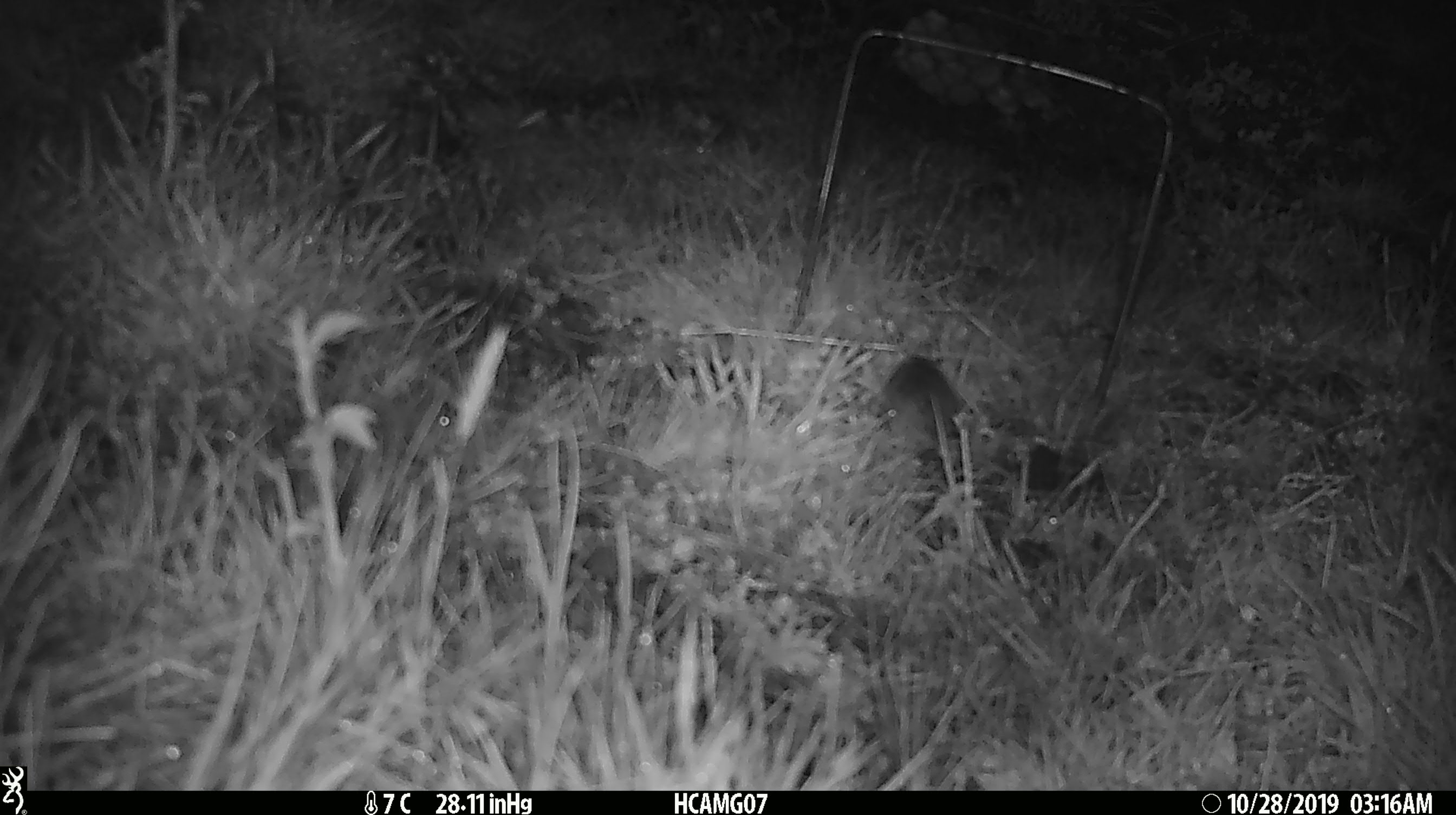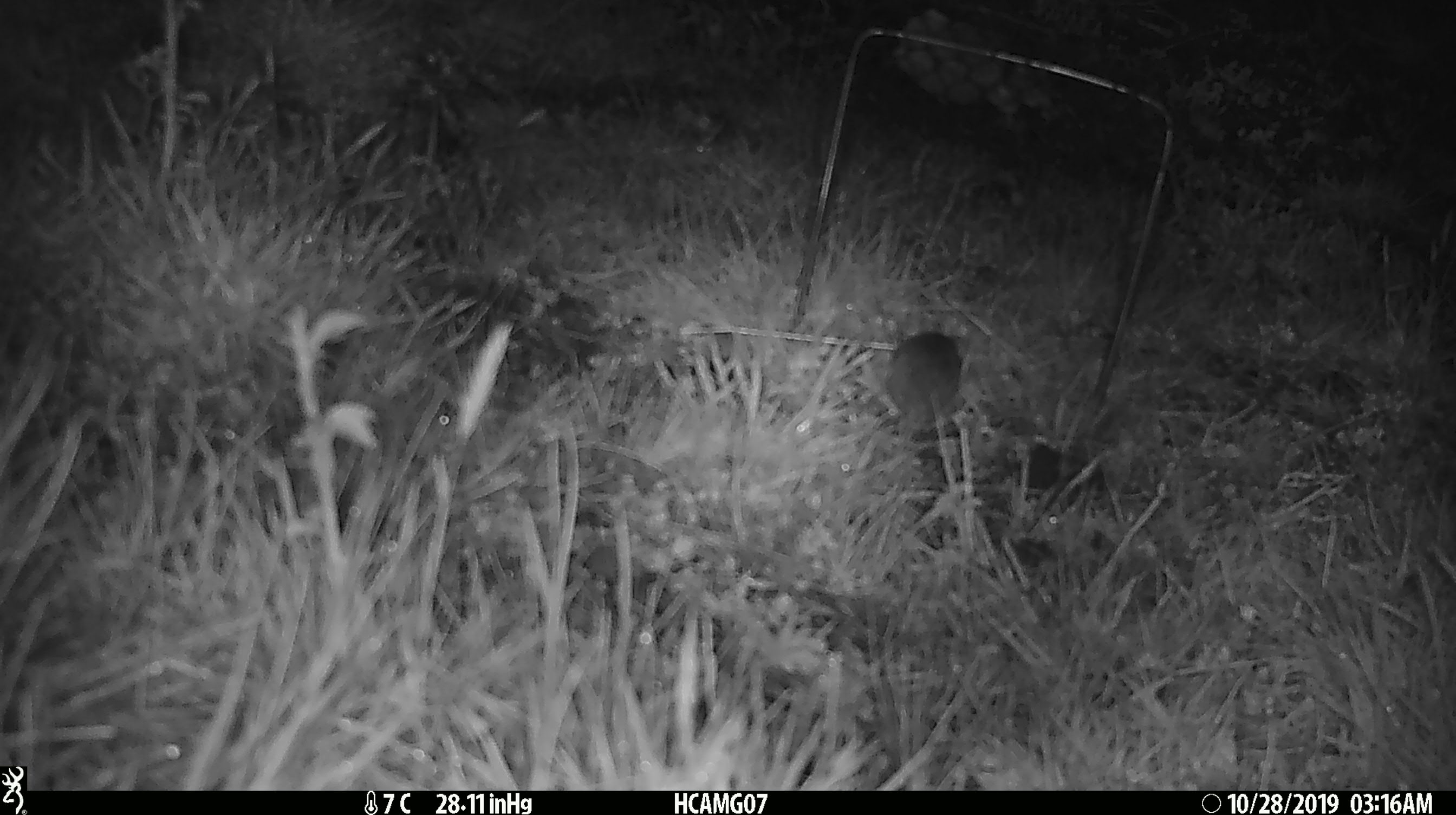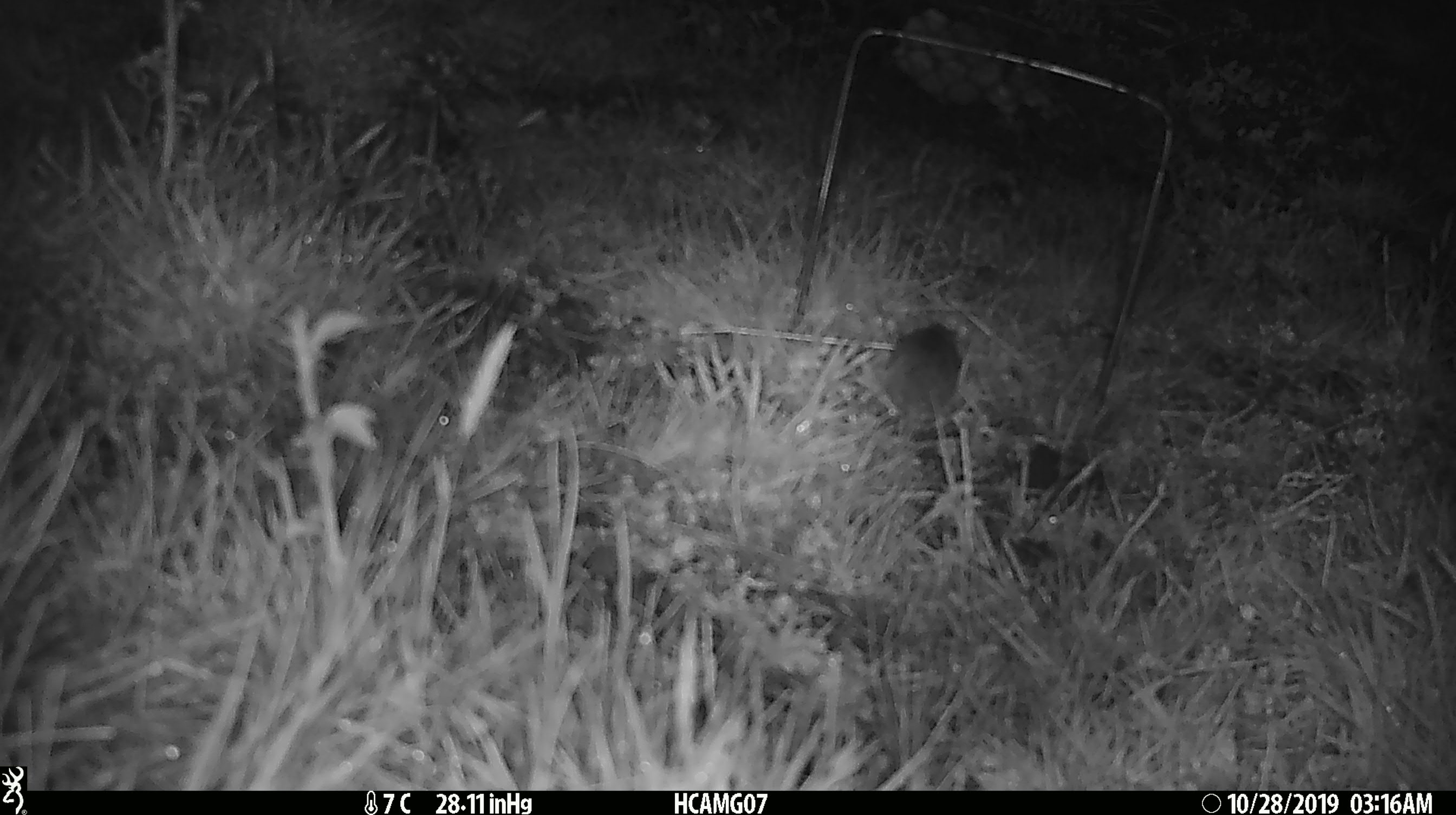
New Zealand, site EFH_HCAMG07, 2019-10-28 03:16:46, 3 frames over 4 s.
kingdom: Animalia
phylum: Chordata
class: Mammalia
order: Rodentia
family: Muridae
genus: Mus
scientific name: Mus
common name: mouse